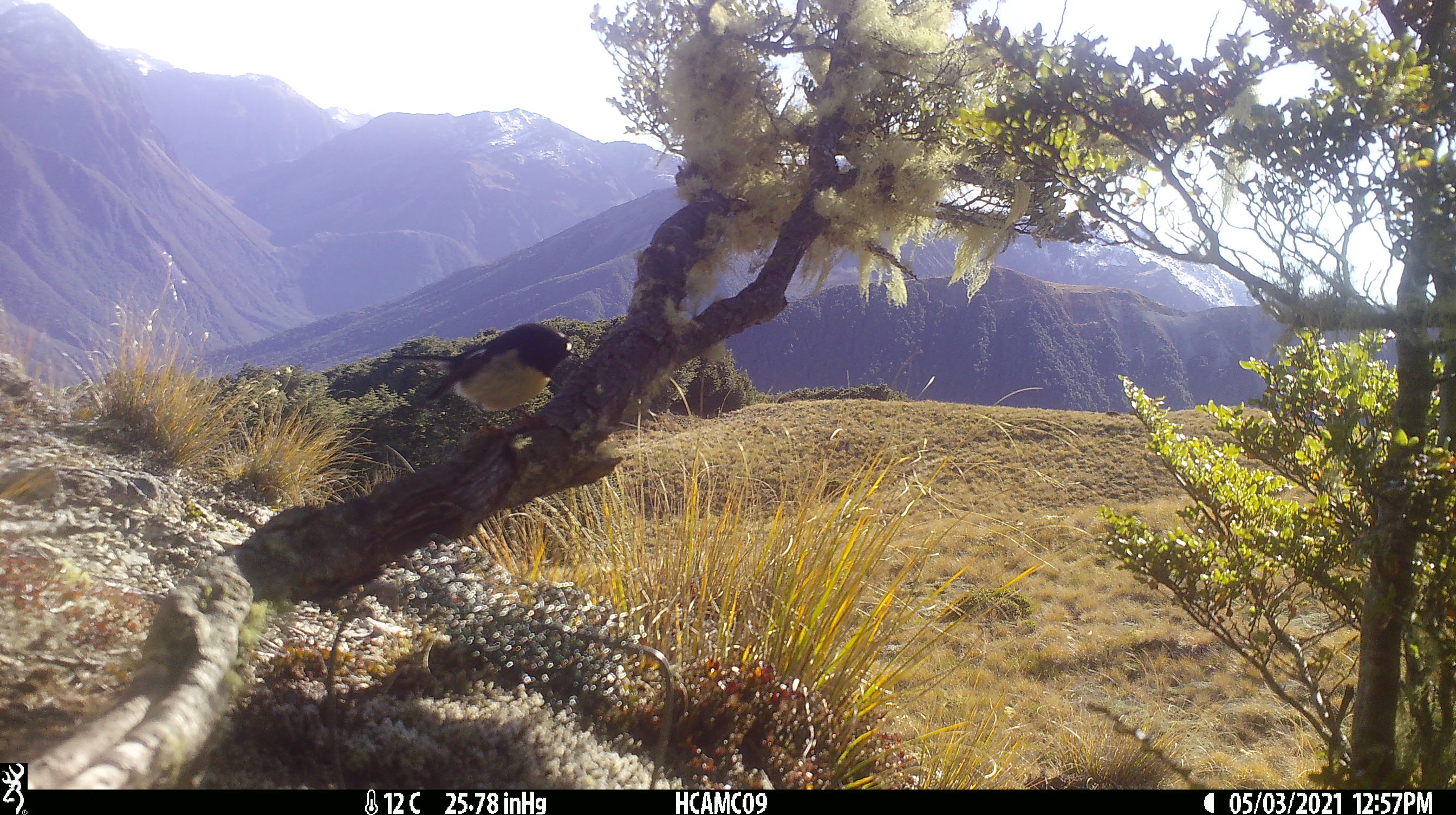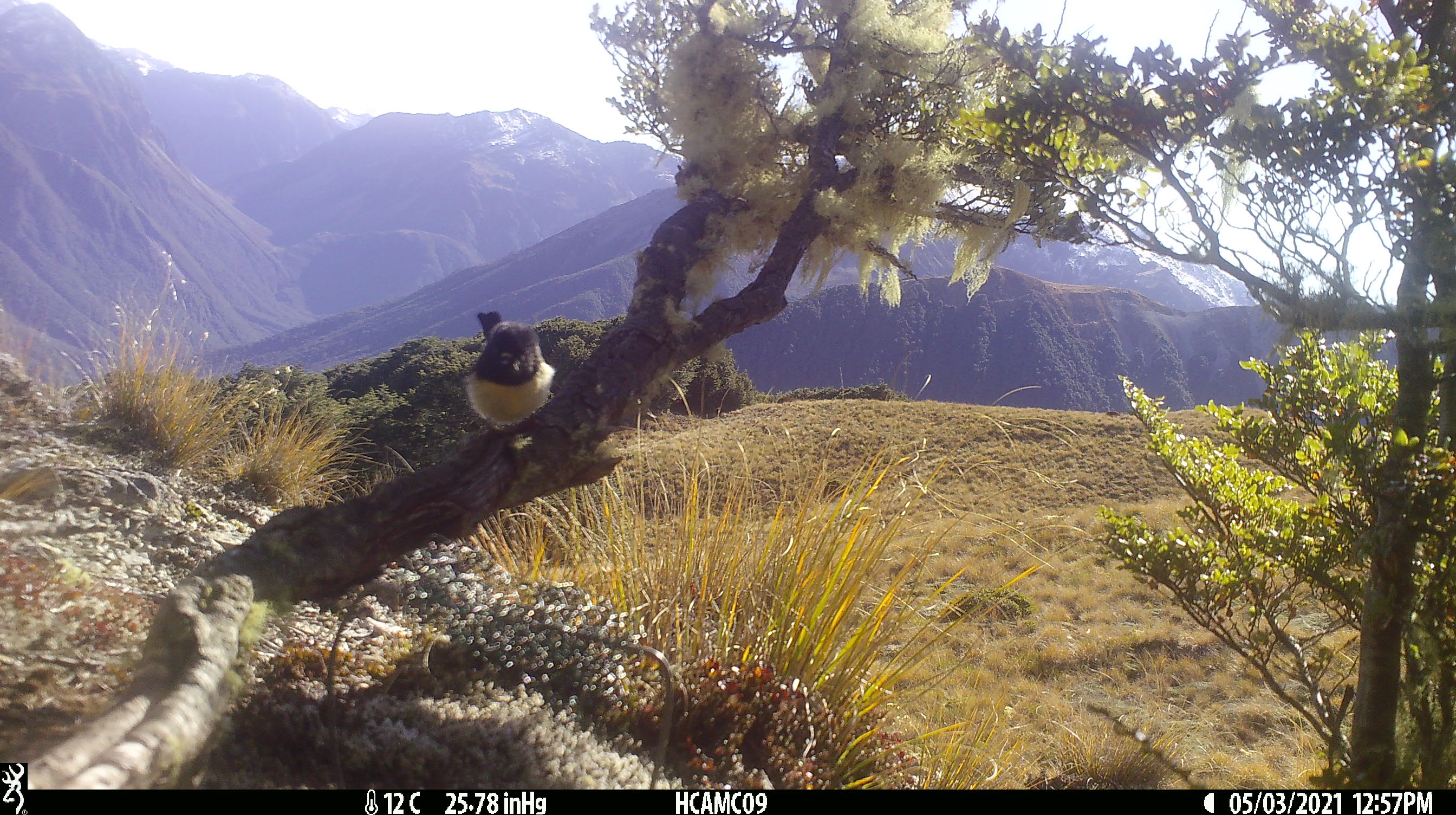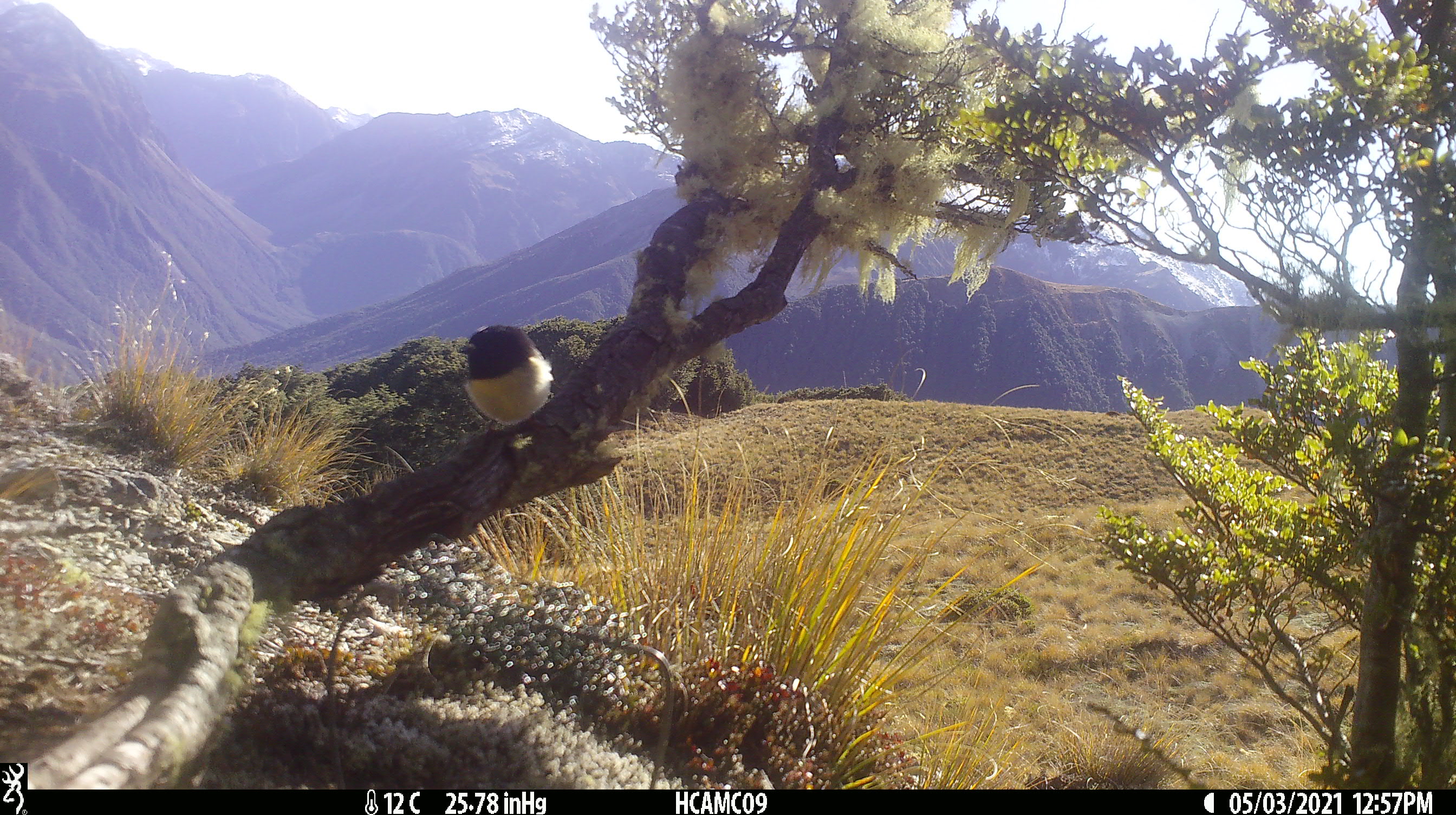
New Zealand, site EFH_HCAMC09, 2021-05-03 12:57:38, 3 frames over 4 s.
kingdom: Animalia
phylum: Chordata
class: Aves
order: Passeriformes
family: Petroicidae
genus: Petroica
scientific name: Petroica macrocephala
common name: tomtit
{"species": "tomtit (Petroica macrocephala)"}